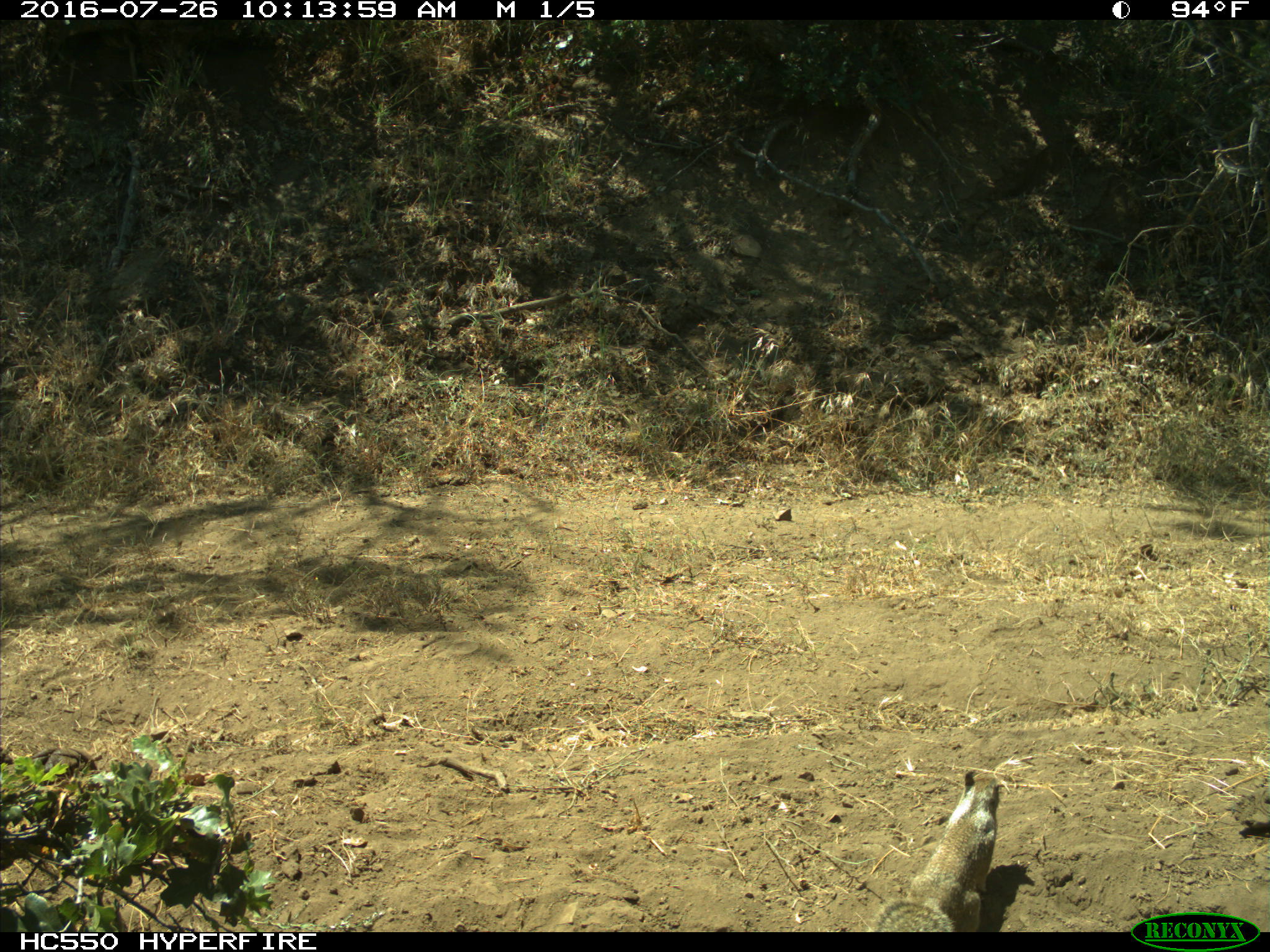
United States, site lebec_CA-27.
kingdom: Animalia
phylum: Chordata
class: Mammalia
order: Rodentia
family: Sciuridae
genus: Otospermophilus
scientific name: Otospermophilus beecheyi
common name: california ground squirrel